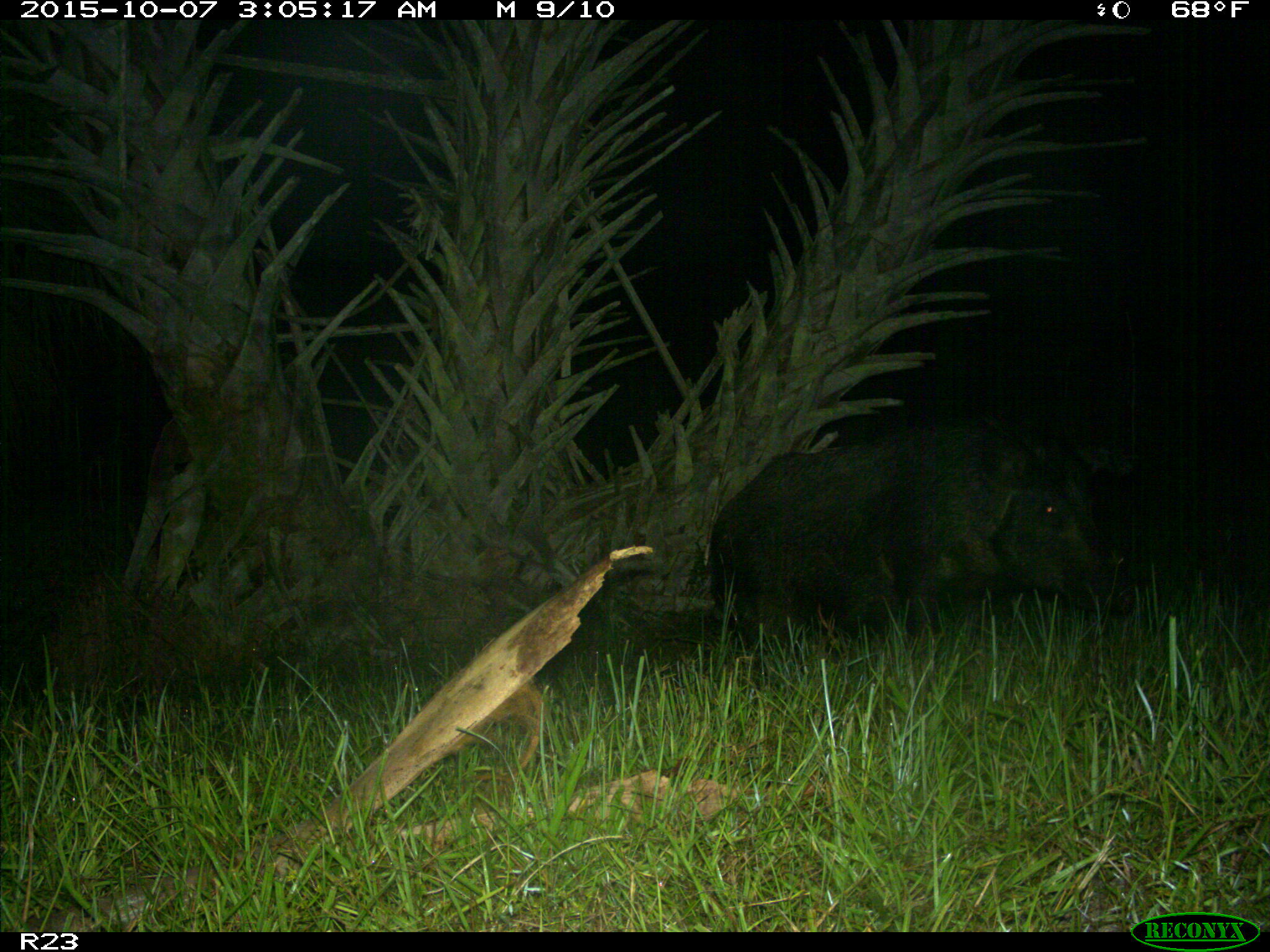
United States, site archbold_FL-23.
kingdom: Animalia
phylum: Chordata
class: Mammalia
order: Artiodactyla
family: Suidae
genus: Sus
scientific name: Sus scrofa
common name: wild boar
Sus scrofa (wild boar).